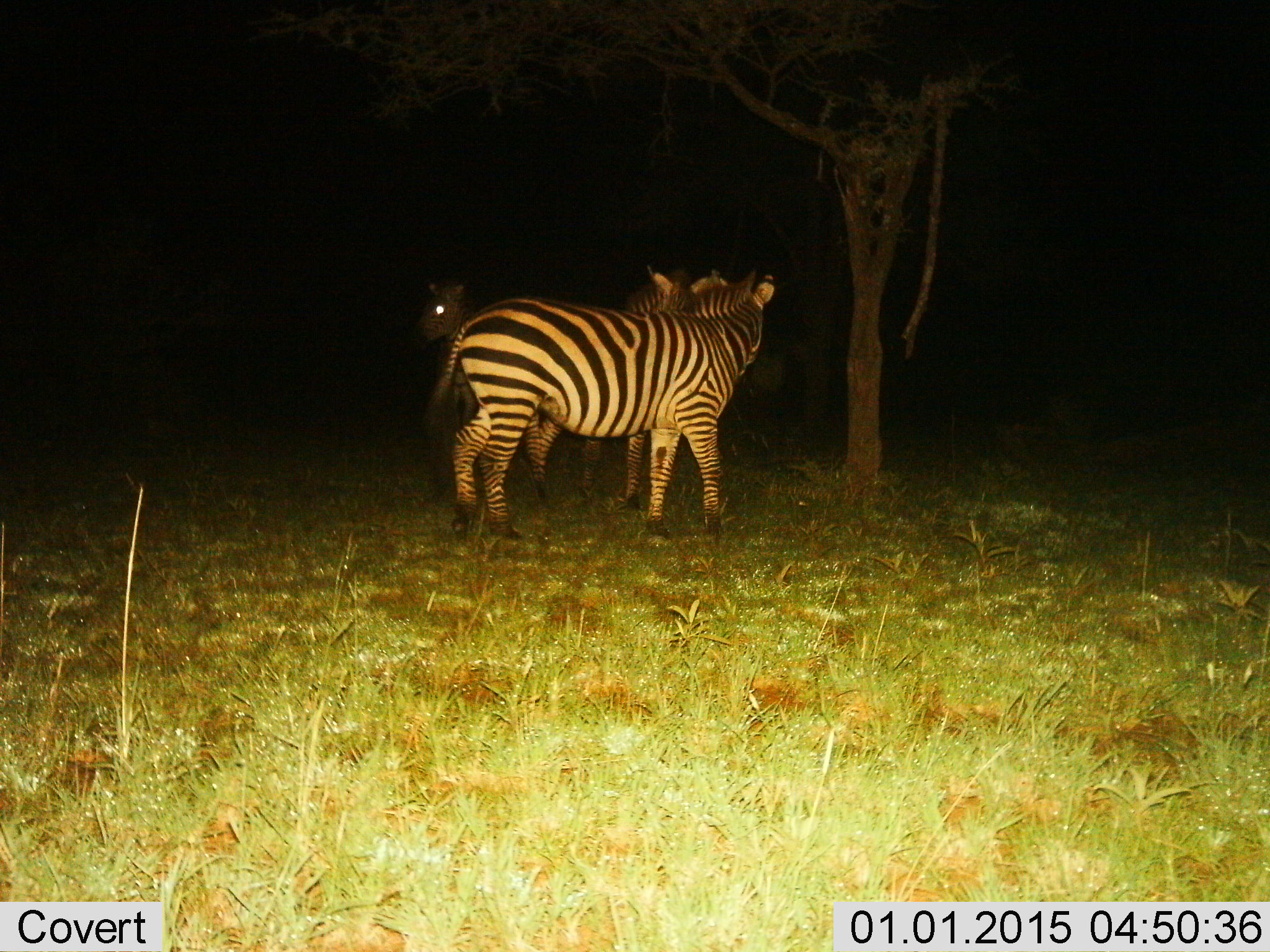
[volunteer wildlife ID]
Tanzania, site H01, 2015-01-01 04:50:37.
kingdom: Animalia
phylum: Chordata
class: Mammalia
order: Perissodactyla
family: Equidae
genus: Equus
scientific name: Equus quagga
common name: plains zebra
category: zebra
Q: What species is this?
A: Zebra (plains zebra) (Equus quagga).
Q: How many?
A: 3.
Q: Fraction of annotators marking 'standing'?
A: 90%.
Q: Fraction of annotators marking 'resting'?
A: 0%.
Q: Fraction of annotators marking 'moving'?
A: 10%.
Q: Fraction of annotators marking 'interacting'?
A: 10%.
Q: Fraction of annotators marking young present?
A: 0%.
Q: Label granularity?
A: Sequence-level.